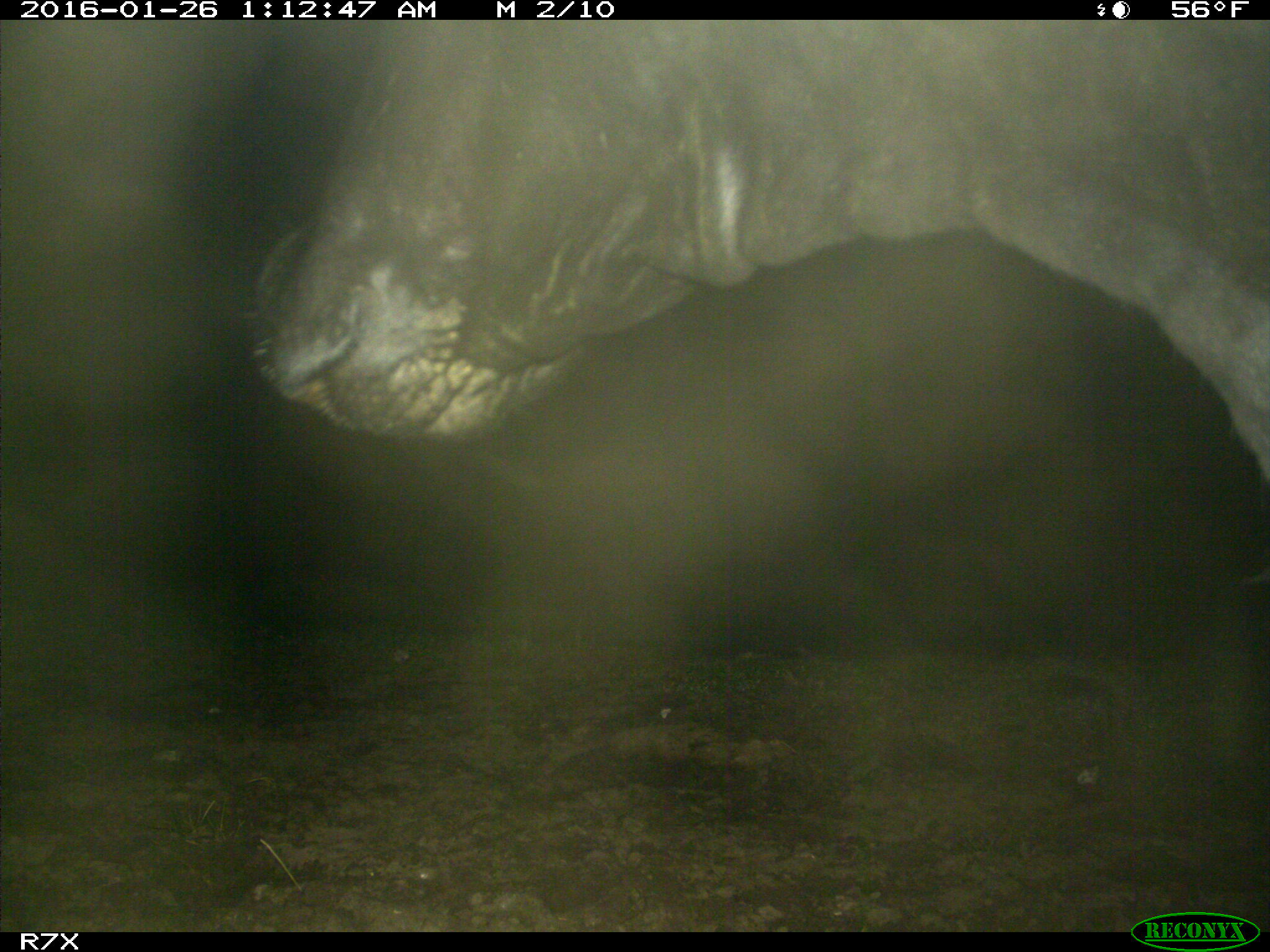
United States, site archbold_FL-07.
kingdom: Animalia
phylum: Chordata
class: Mammalia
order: Artiodactyla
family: Bovidae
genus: Bos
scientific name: Bos taurus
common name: domestic cow